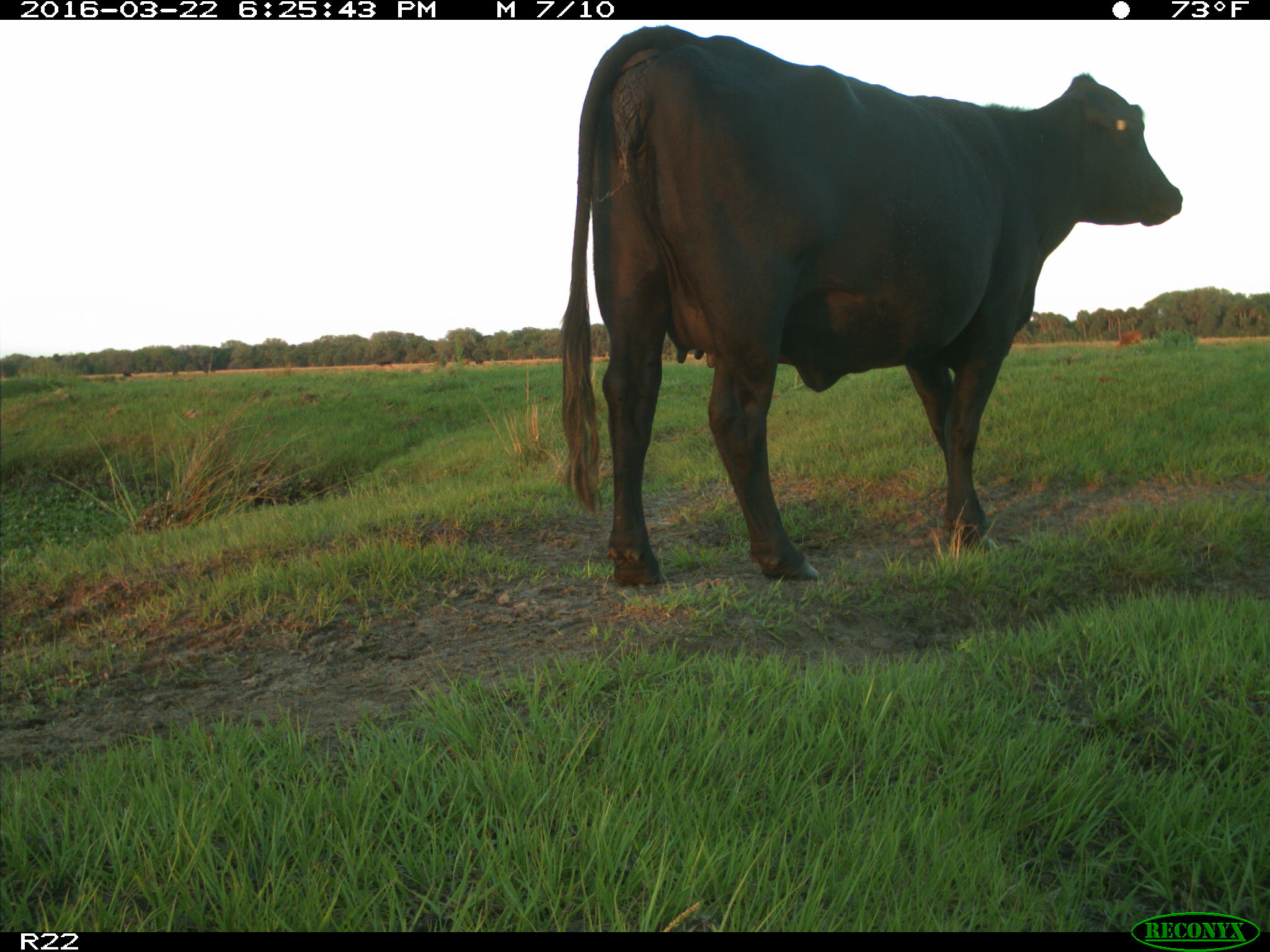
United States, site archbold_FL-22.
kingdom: Animalia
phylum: Chordata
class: Mammalia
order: Artiodactyla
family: Bovidae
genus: Bos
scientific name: Bos taurus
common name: domestic cow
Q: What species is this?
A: Bos taurus (domestic cow).